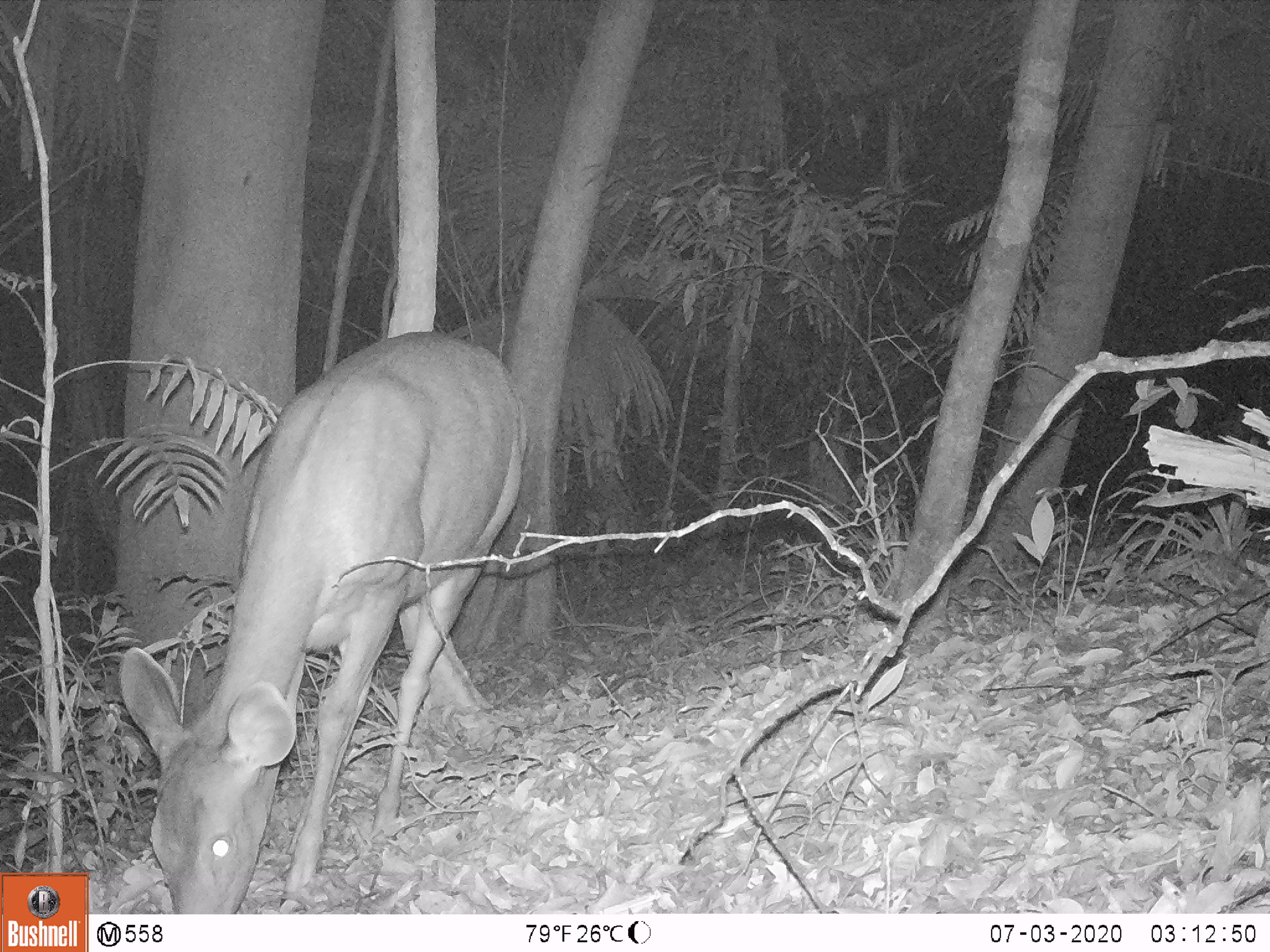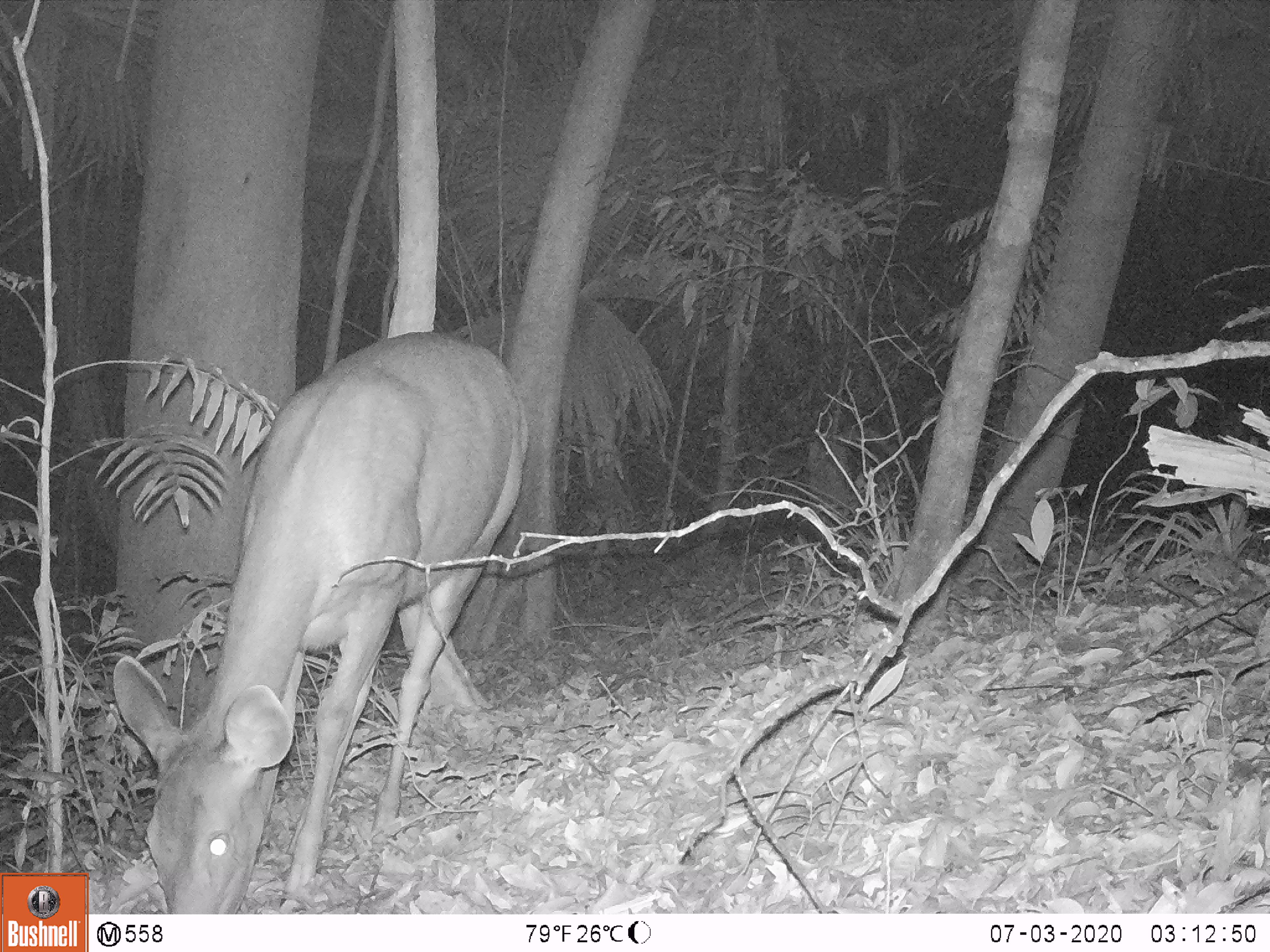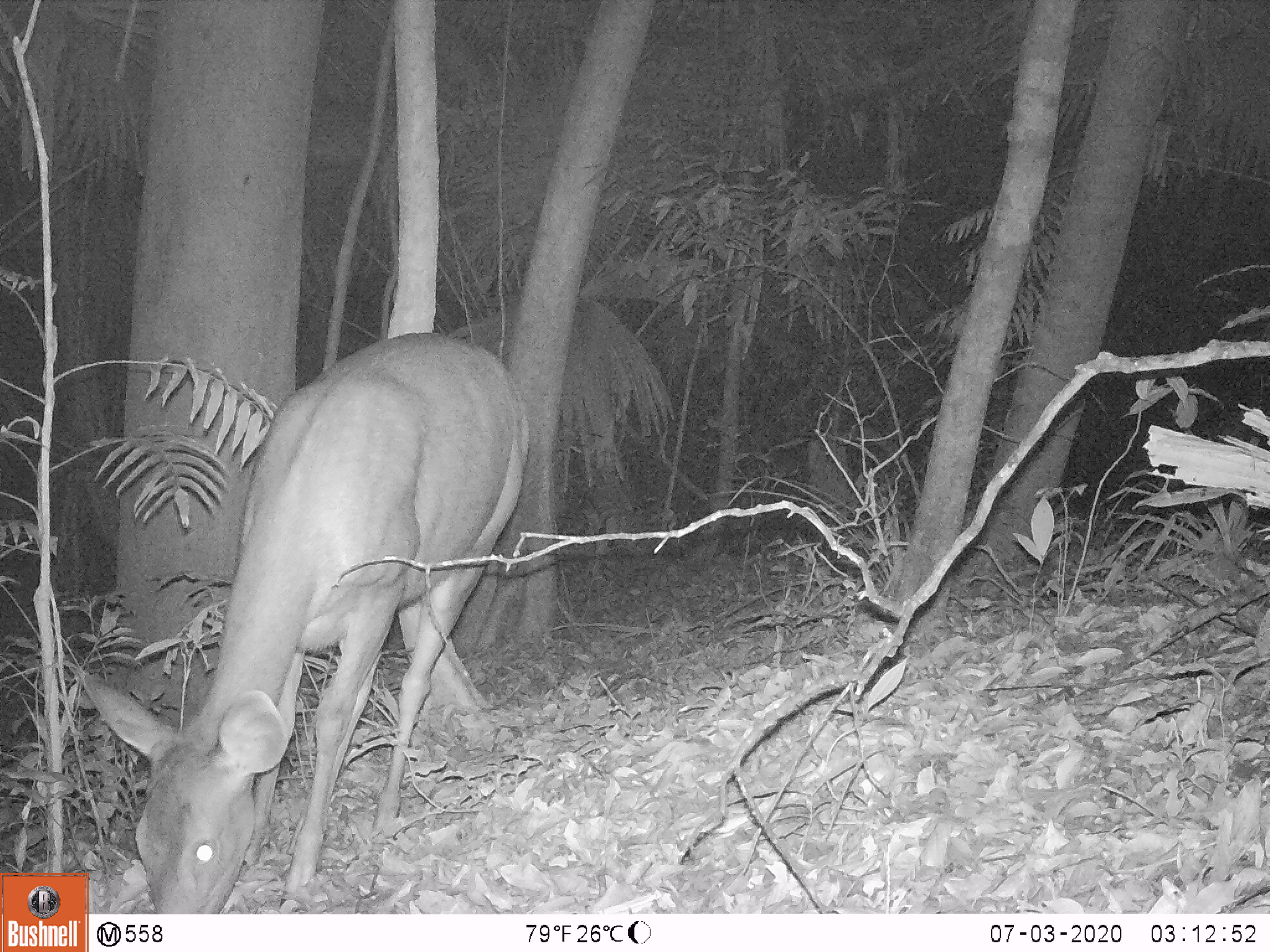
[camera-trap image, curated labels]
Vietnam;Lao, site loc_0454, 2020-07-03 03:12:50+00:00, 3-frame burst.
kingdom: Animalia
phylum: Chordata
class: Mammalia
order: Artiodactyla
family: Cervidae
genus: Rusa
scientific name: Rusa unicolor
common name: sambar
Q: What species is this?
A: Sambar (Rusa unicolor).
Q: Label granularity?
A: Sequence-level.